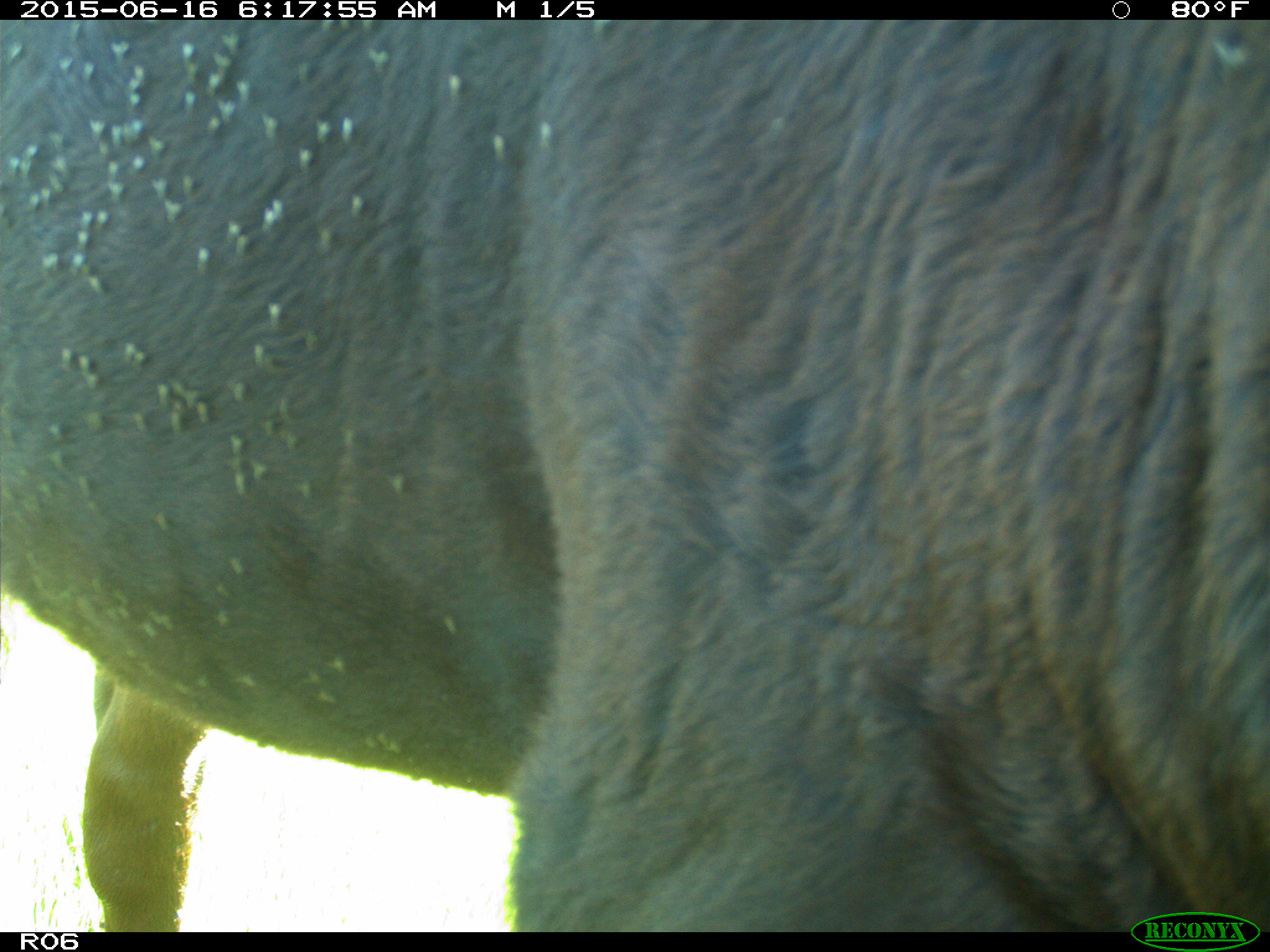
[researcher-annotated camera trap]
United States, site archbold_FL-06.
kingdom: Animalia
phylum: Chordata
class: Mammalia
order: Artiodactyla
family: Bovidae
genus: Bos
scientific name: Bos taurus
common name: domestic cow